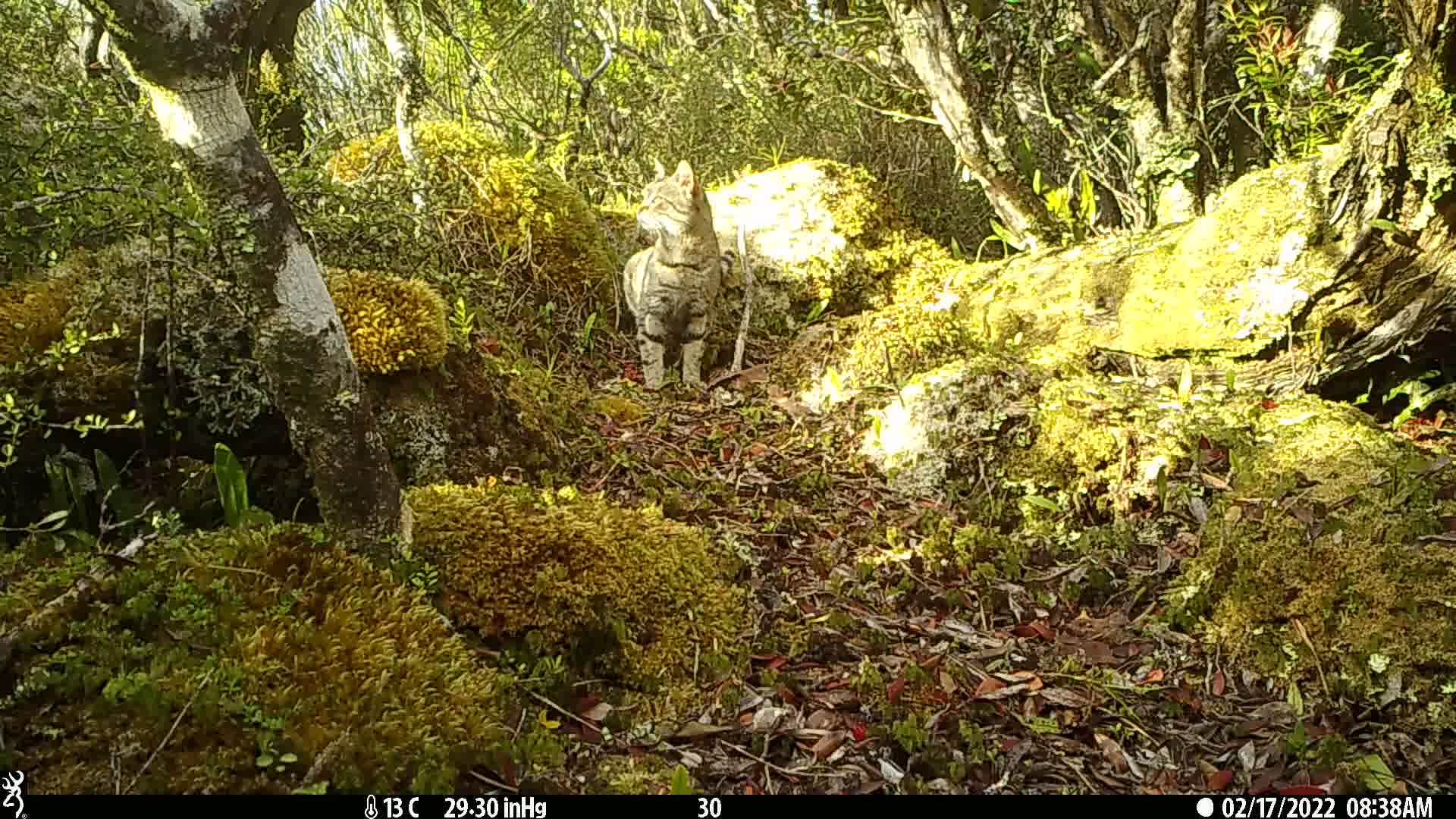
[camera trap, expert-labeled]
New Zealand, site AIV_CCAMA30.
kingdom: Animalia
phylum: Chordata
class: Mammalia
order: Carnivora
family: Felidae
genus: Felis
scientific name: Felis catus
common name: domestic cat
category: cat